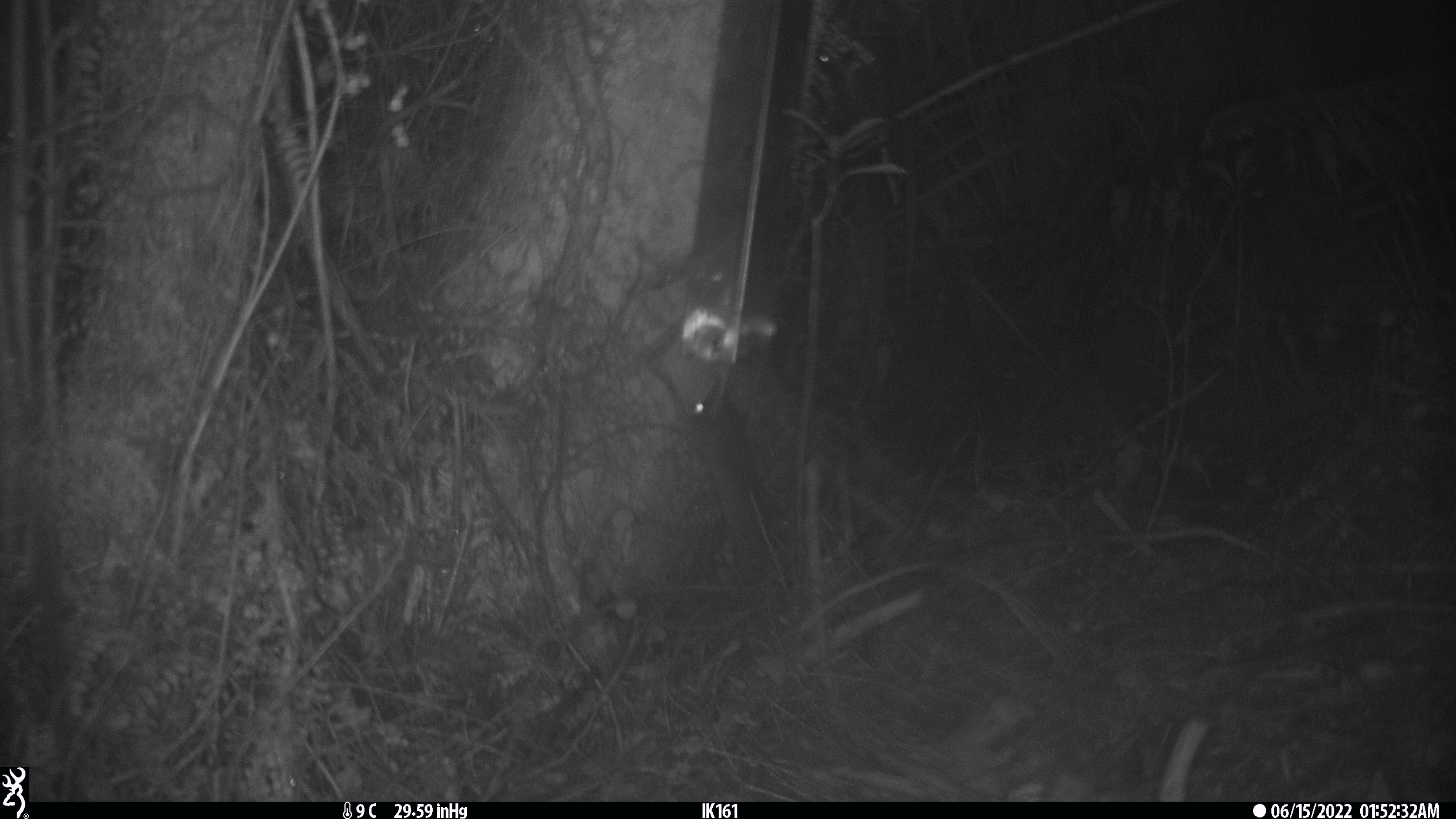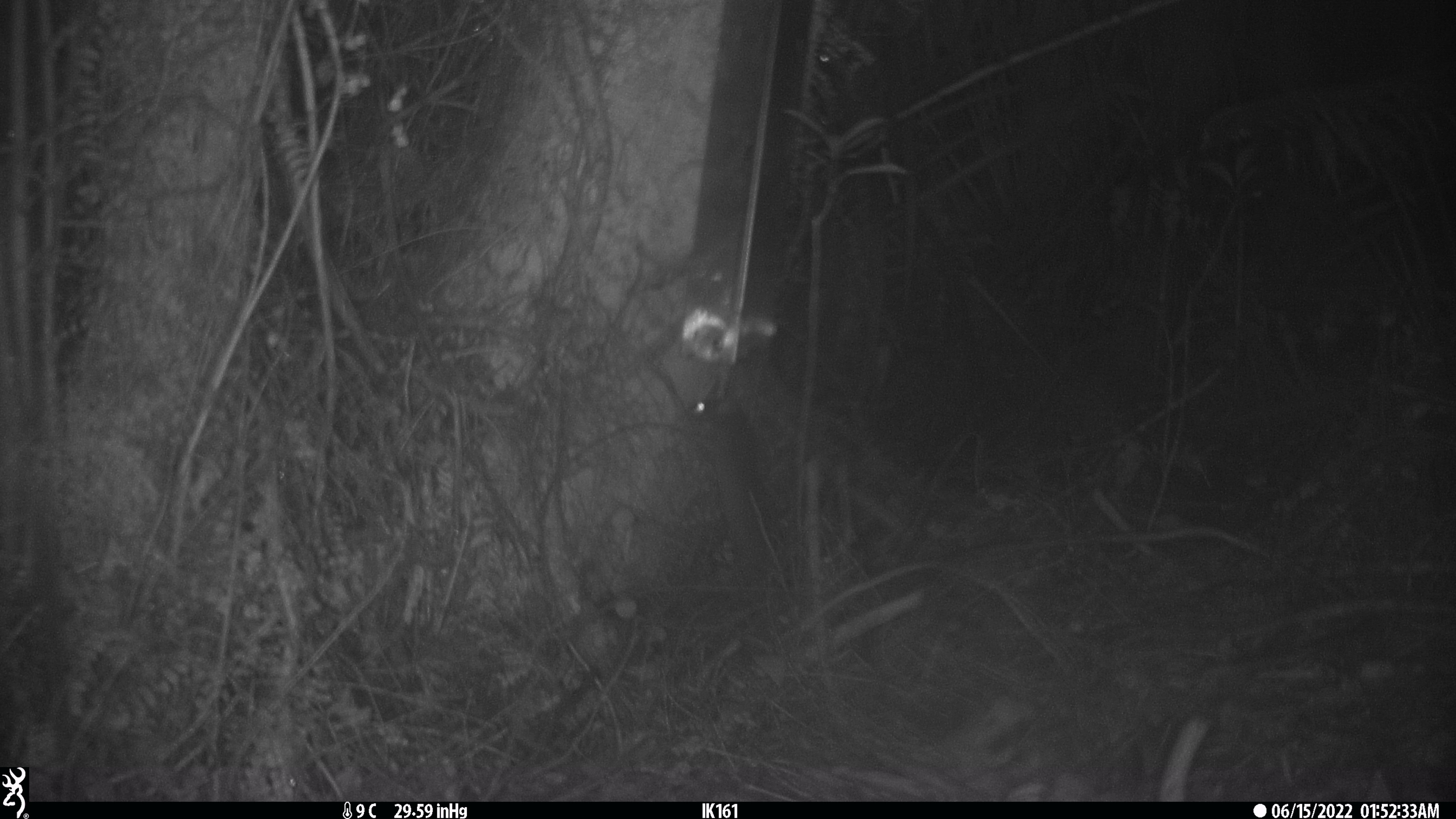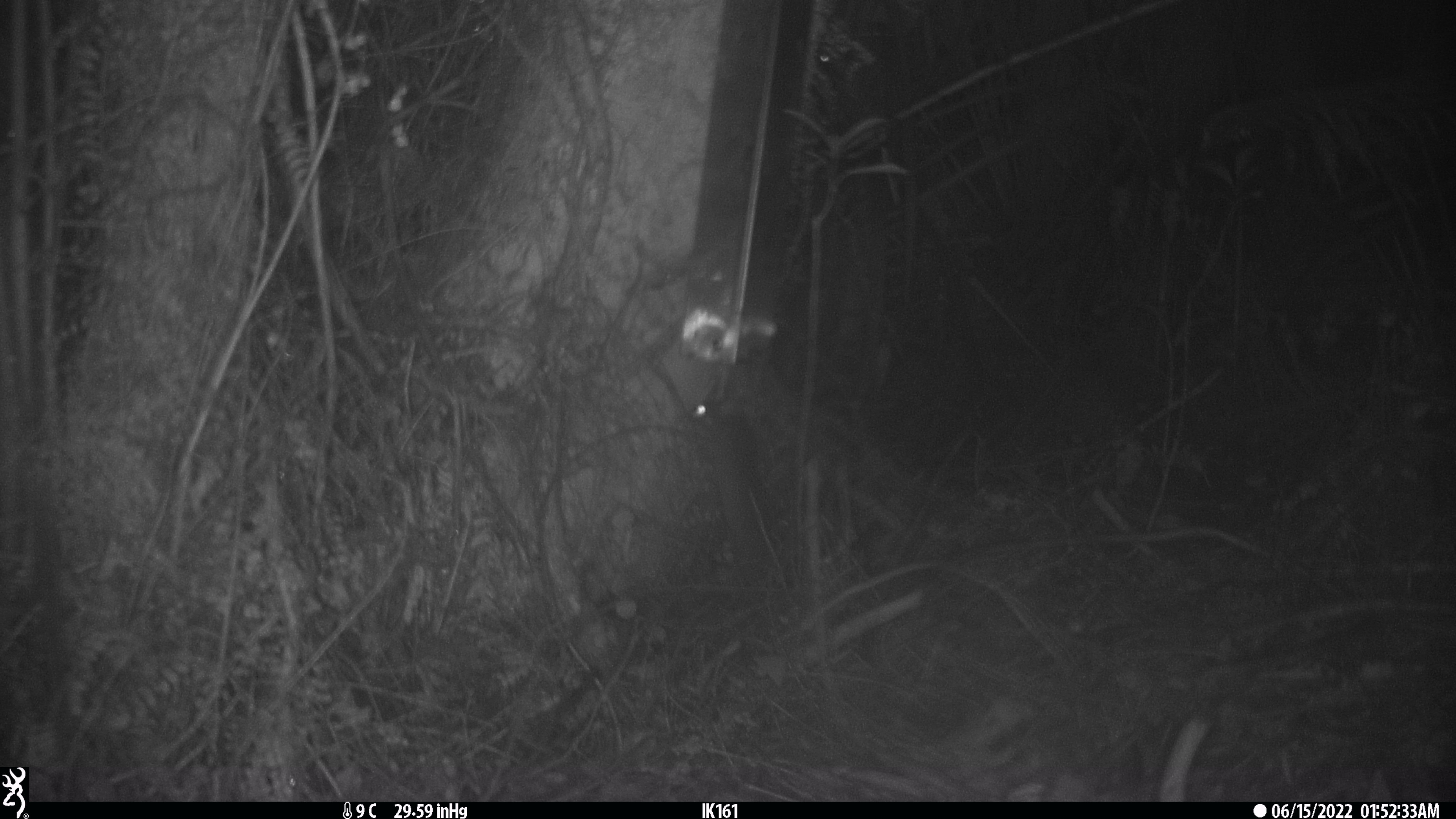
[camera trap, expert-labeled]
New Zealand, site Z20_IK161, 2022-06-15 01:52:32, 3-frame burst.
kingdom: Animalia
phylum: Chordata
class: Mammalia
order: Rodentia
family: Muridae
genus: Rattus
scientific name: Rattus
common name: rat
Rat (Rattus).